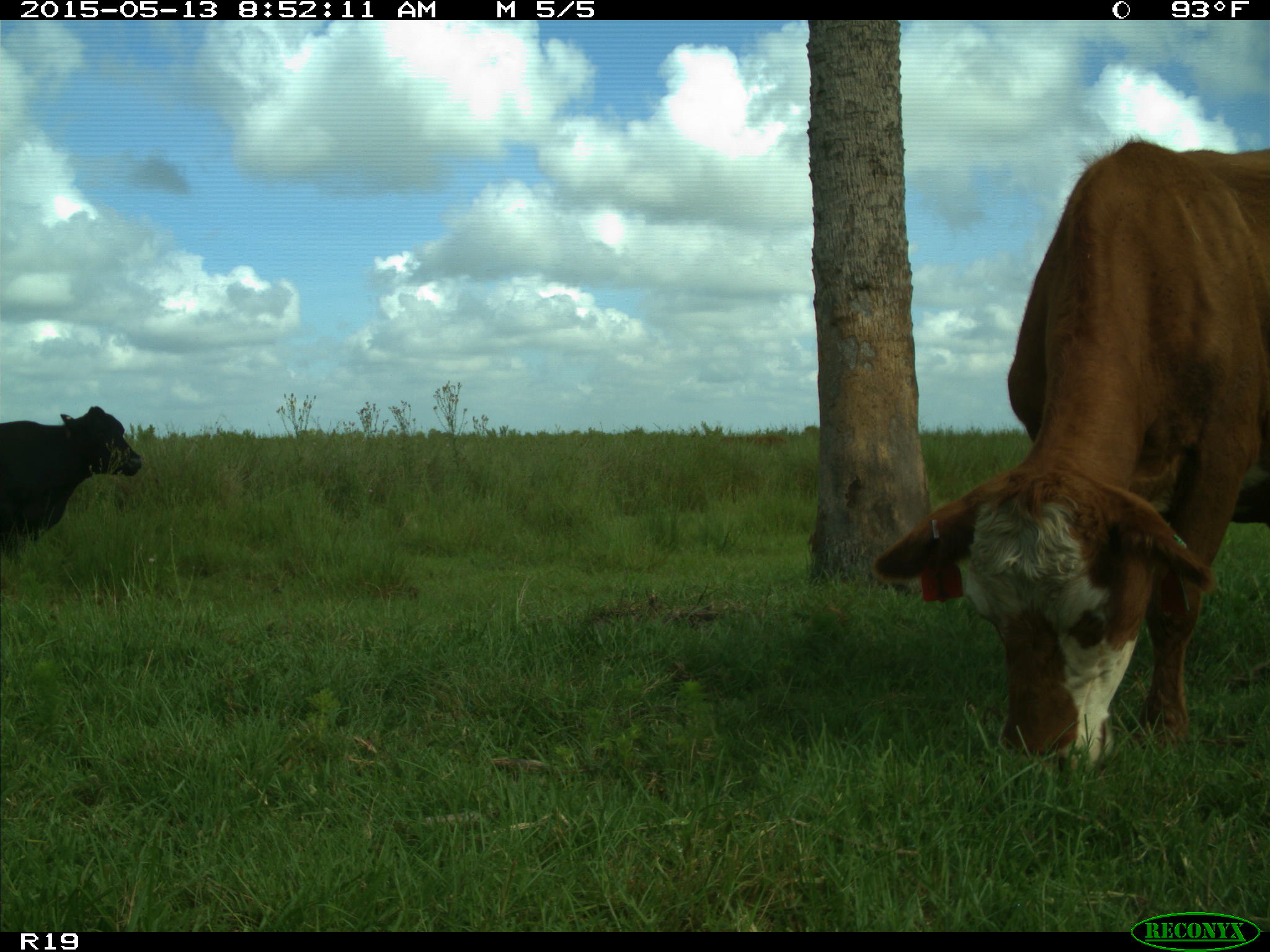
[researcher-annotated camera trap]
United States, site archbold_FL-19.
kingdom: Animalia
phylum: Chordata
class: Mammalia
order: Artiodactyla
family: Bovidae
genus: Bos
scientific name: Bos taurus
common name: domestic cow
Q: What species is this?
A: Bos taurus (domestic cow).